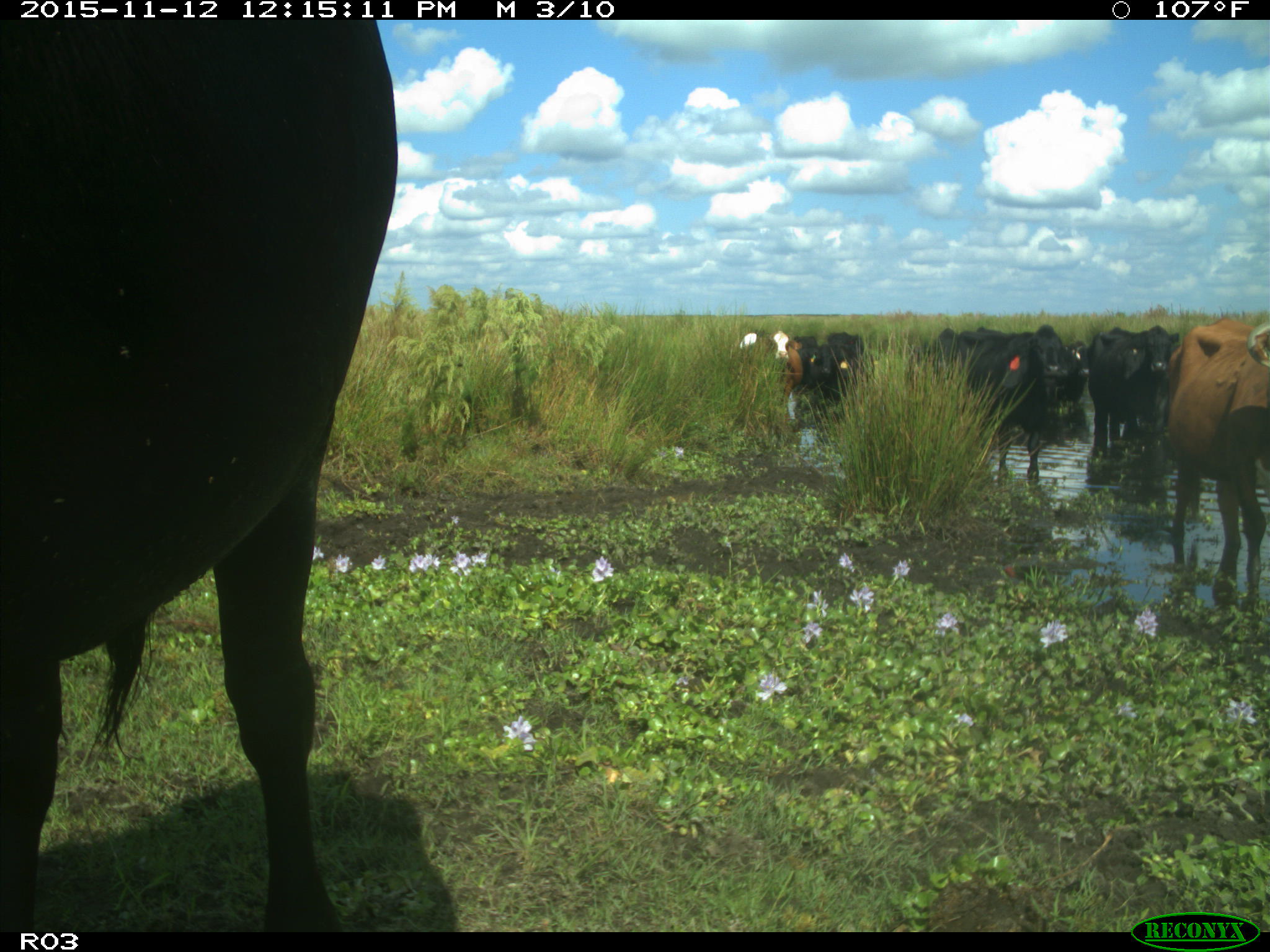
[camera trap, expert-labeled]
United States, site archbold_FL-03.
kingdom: Animalia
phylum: Chordata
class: Mammalia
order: Artiodactyla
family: Bovidae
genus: Bos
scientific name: Bos taurus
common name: domestic cow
Bos taurus (domestic cow).